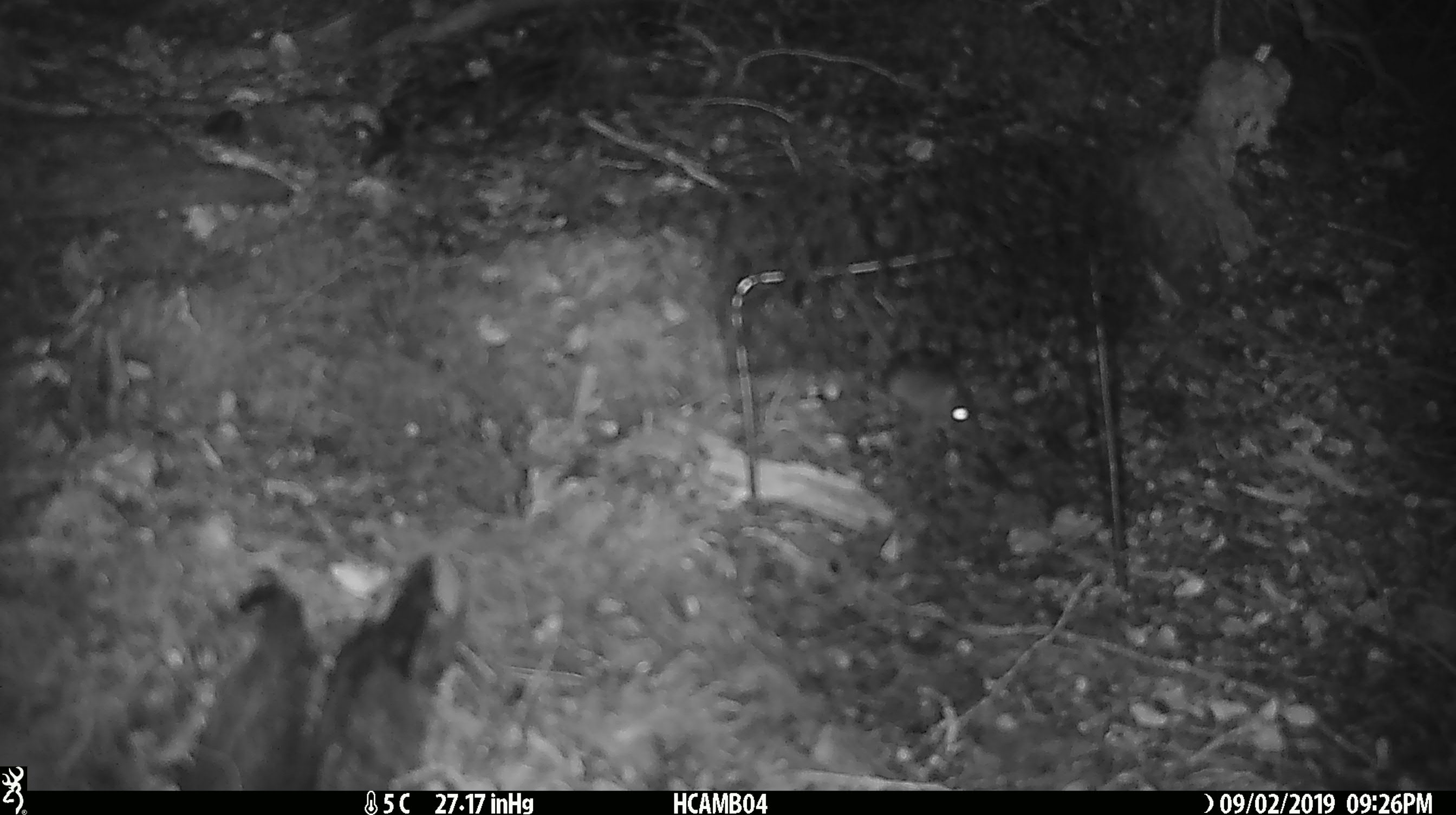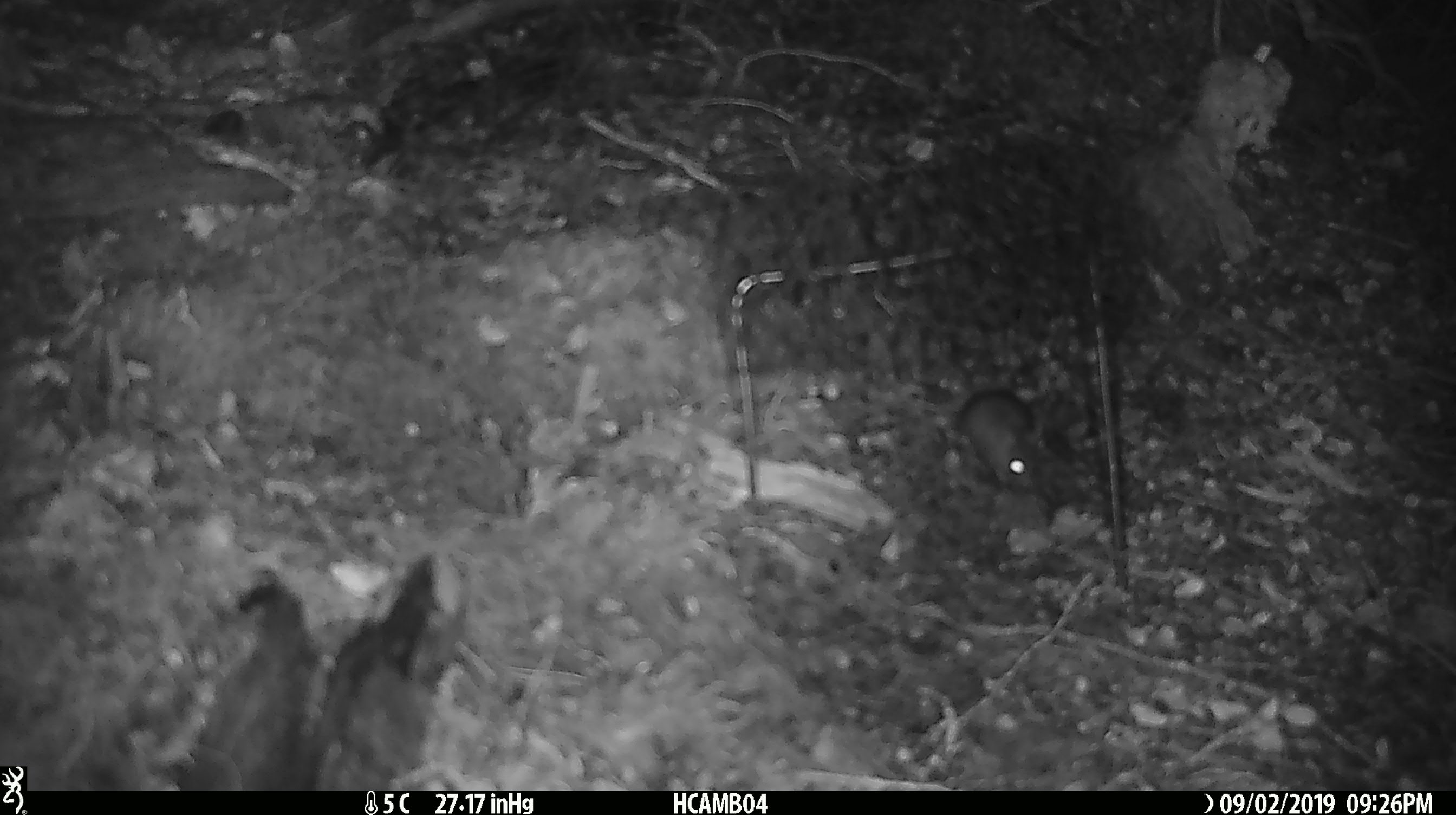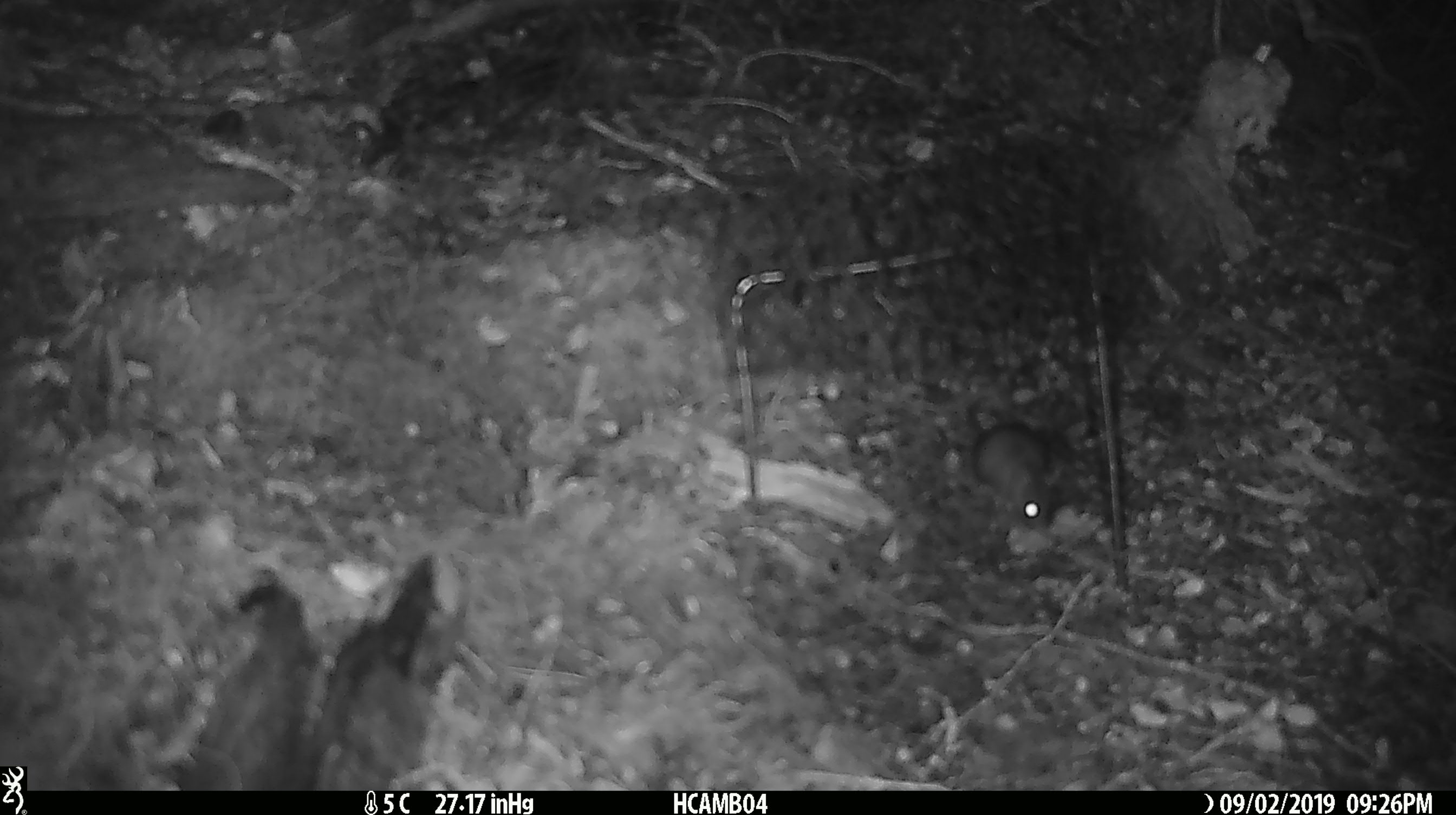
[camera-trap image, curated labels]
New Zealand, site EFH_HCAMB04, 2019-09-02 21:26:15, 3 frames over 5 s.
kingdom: Animalia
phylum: Chordata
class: Mammalia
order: Rodentia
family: Muridae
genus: Mus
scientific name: Mus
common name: mouse